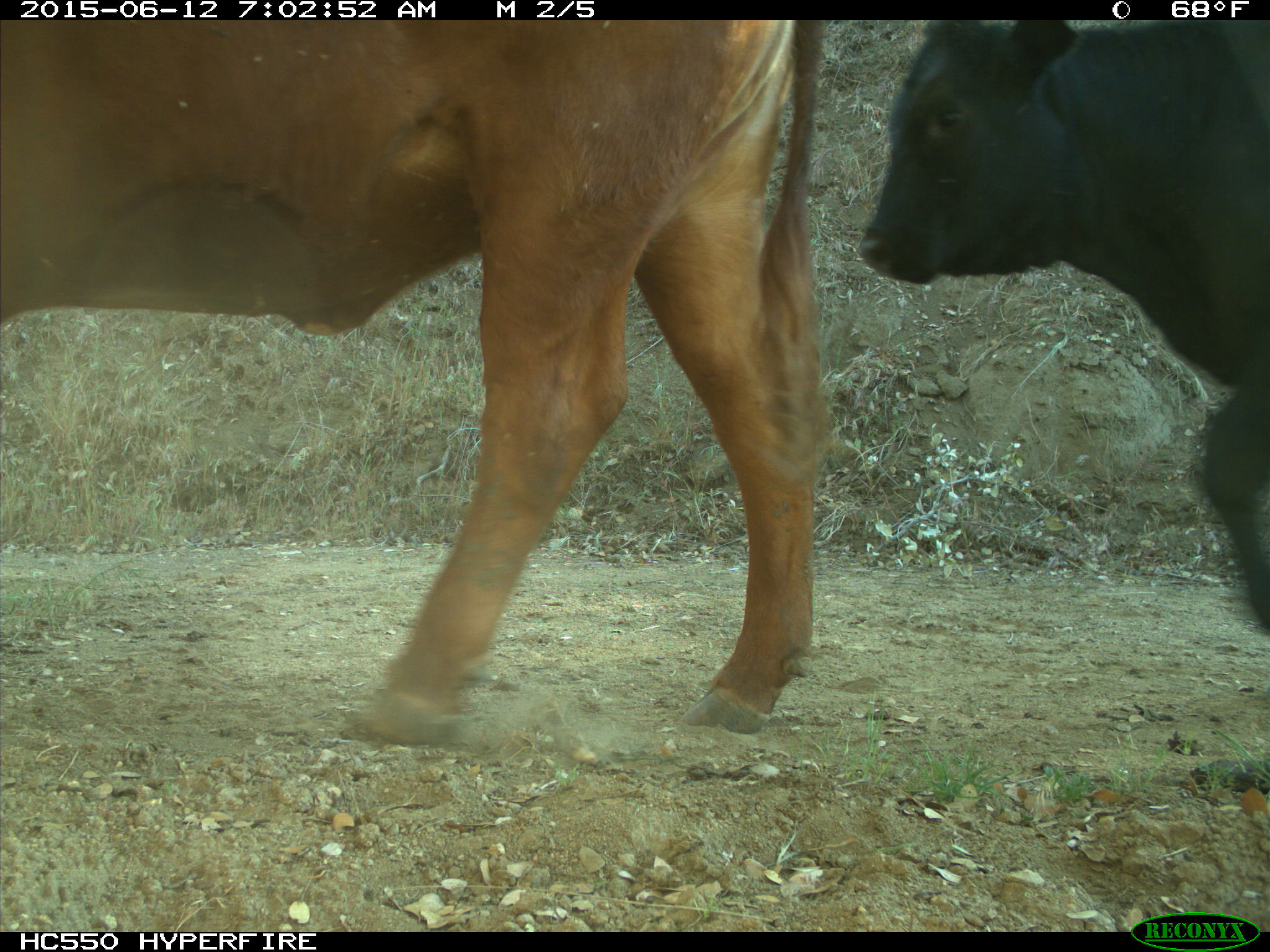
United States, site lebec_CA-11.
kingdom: Animalia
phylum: Chordata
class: Mammalia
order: Artiodactyla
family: Bovidae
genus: Bos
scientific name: Bos taurus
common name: domestic cow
Bos taurus (domestic cow).